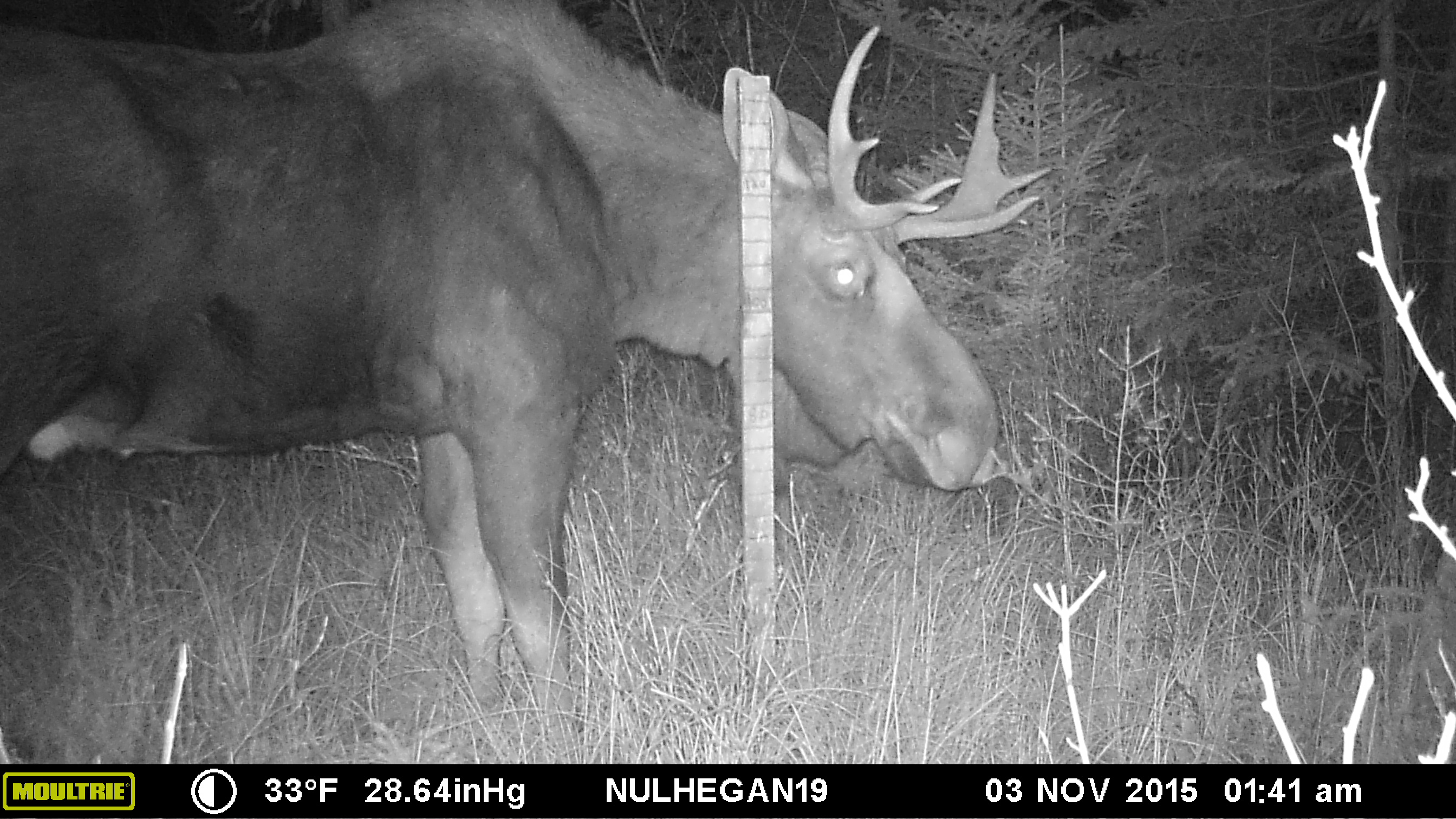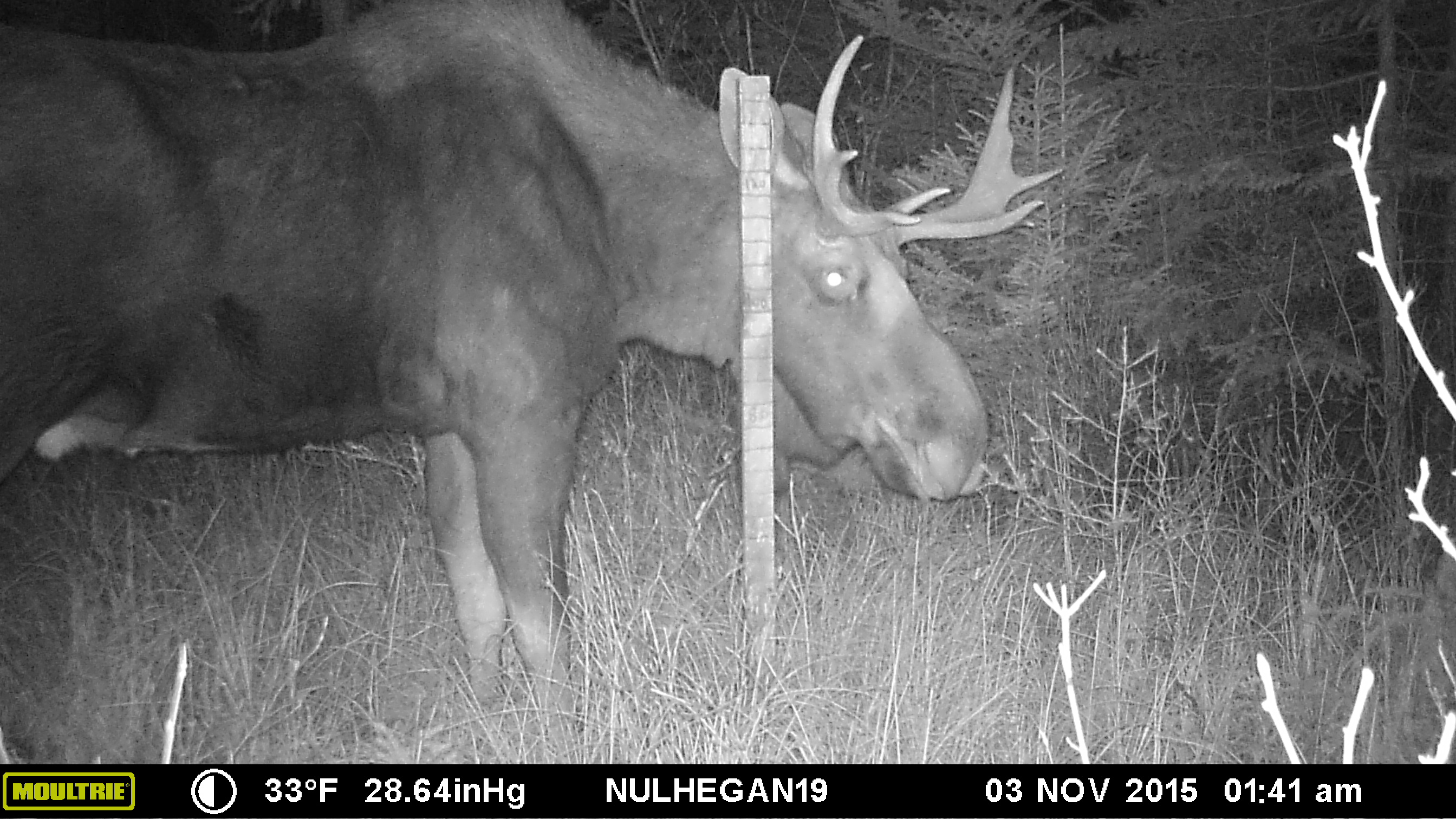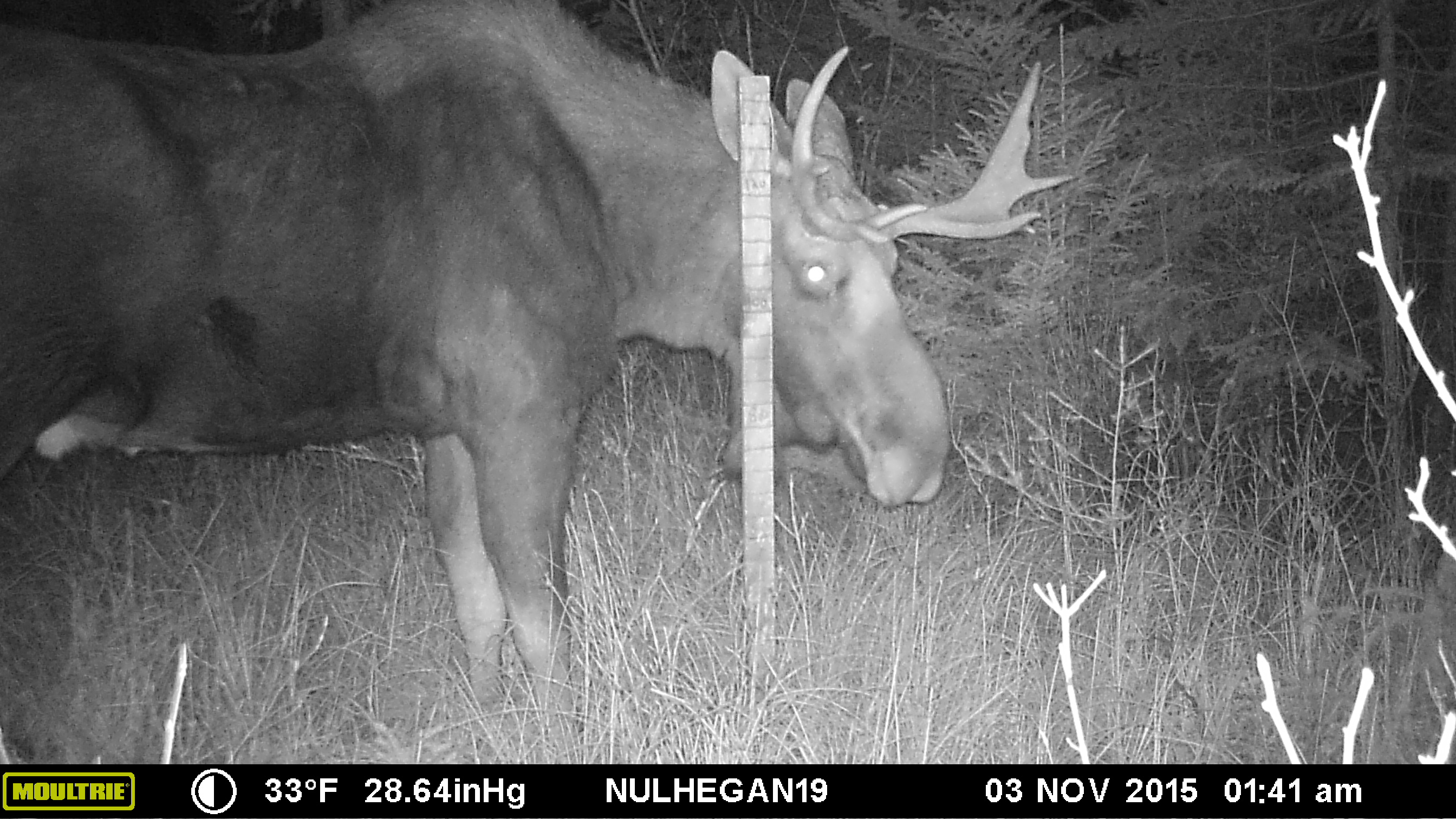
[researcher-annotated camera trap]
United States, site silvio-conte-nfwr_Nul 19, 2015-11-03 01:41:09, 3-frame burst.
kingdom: Animalia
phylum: Chordata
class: Mammalia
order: Artiodactyla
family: Cervidae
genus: Alces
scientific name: Alces alces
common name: moose